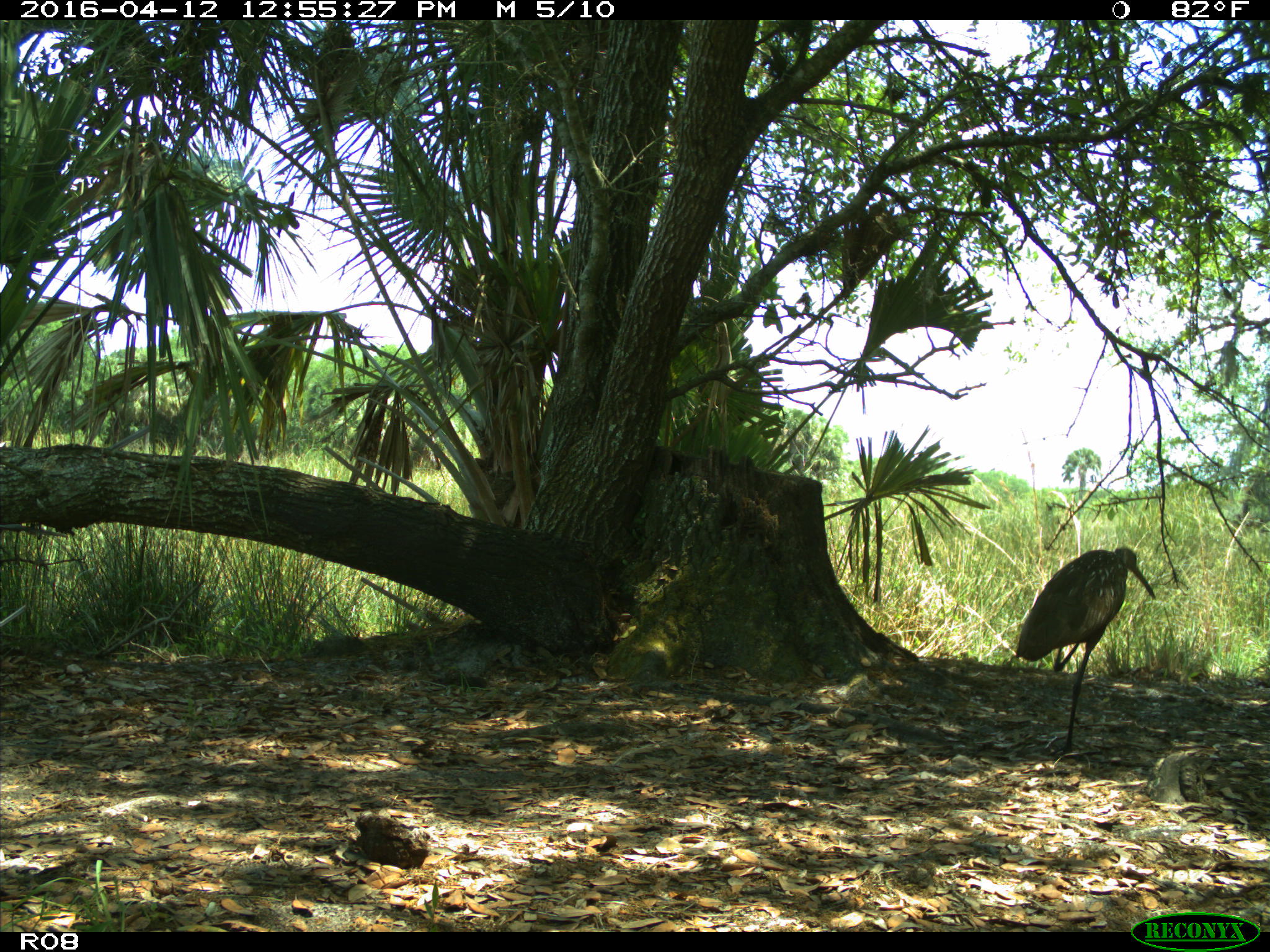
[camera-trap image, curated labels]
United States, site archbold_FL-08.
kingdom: Animalia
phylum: Chordata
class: Aves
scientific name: Aves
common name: birds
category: unidentified bird